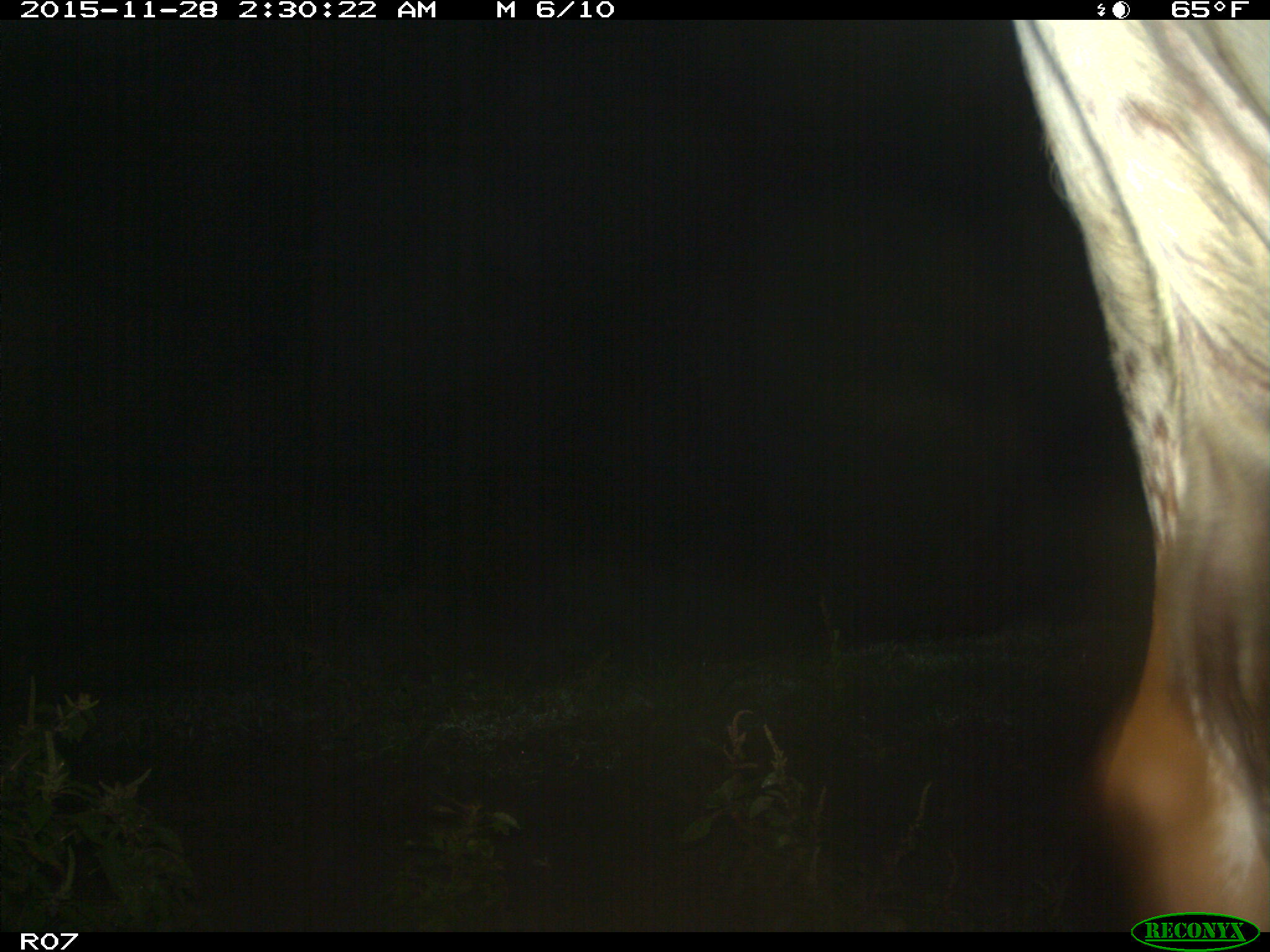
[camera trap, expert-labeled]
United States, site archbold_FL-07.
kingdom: Animalia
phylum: Chordata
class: Mammalia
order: Artiodactyla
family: Bovidae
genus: Bos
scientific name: Bos taurus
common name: domestic cow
Bos taurus (domestic cow).